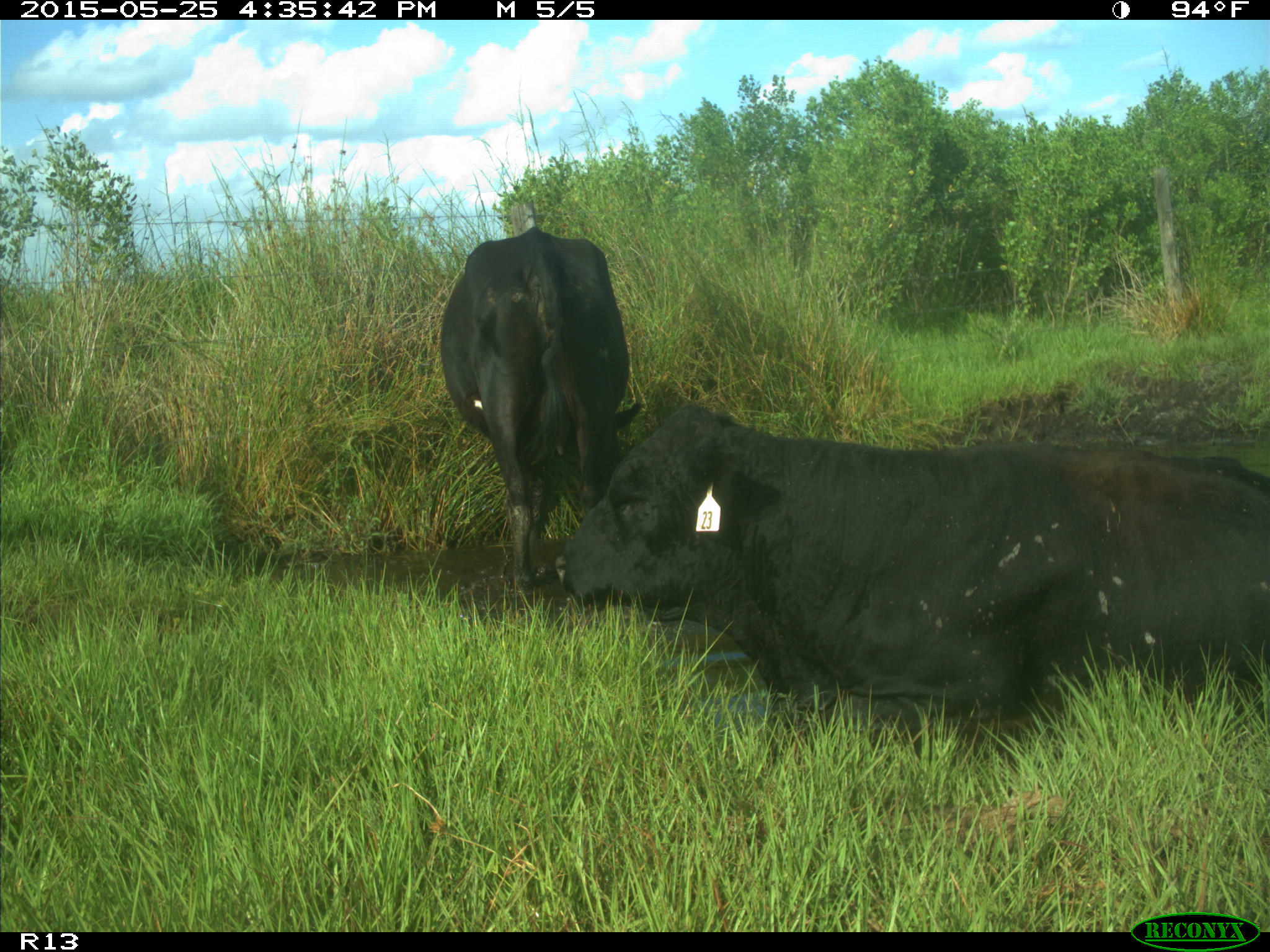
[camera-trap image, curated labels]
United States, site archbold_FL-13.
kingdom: Animalia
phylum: Chordata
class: Mammalia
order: Artiodactyla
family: Bovidae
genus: Bos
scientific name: Bos taurus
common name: domestic cow